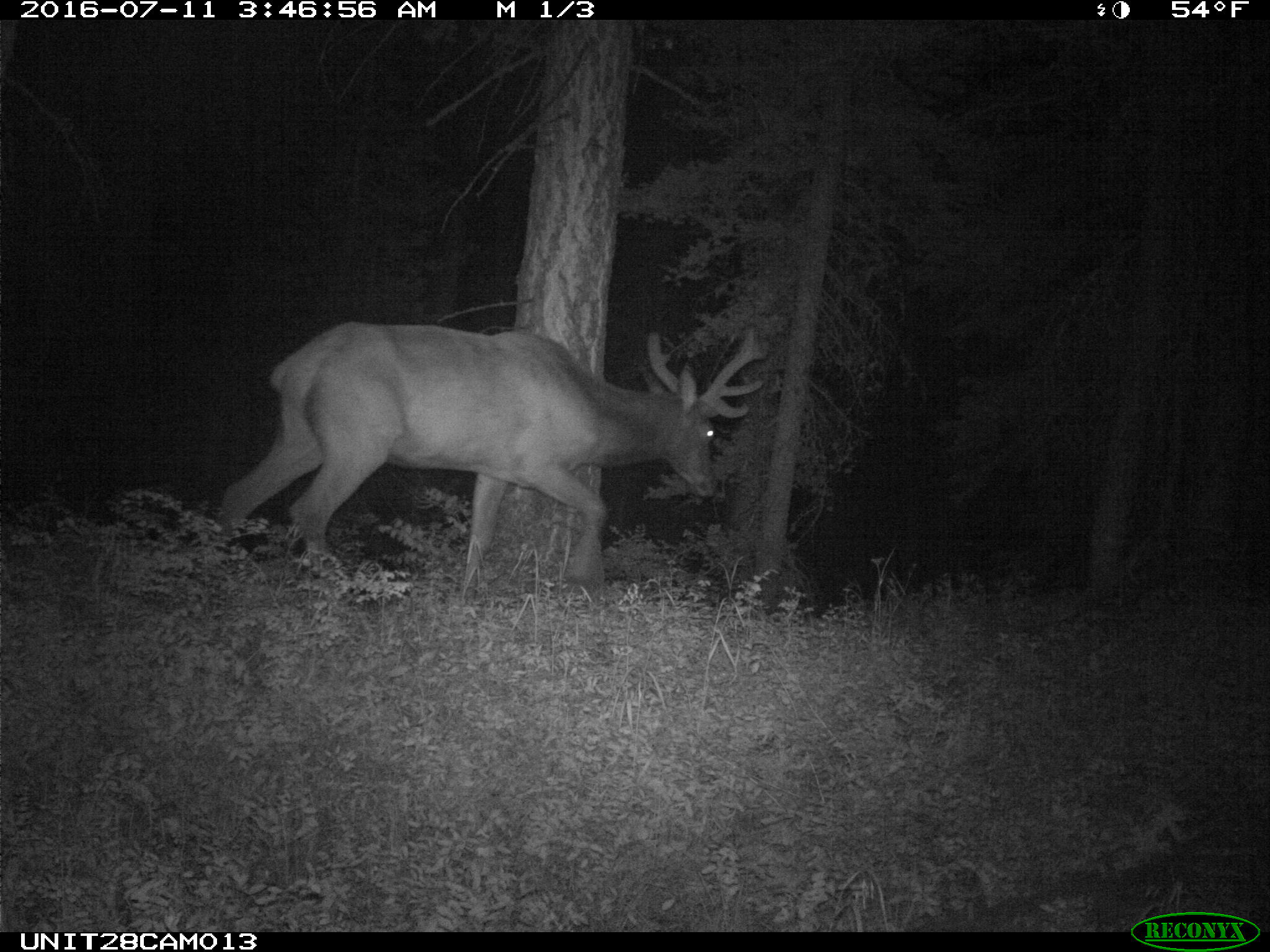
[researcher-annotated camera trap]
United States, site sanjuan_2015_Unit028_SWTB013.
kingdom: Animalia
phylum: Chordata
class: Mammalia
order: Artiodactyla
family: Cervidae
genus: Cervus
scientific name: Cervus elaphus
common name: red deer